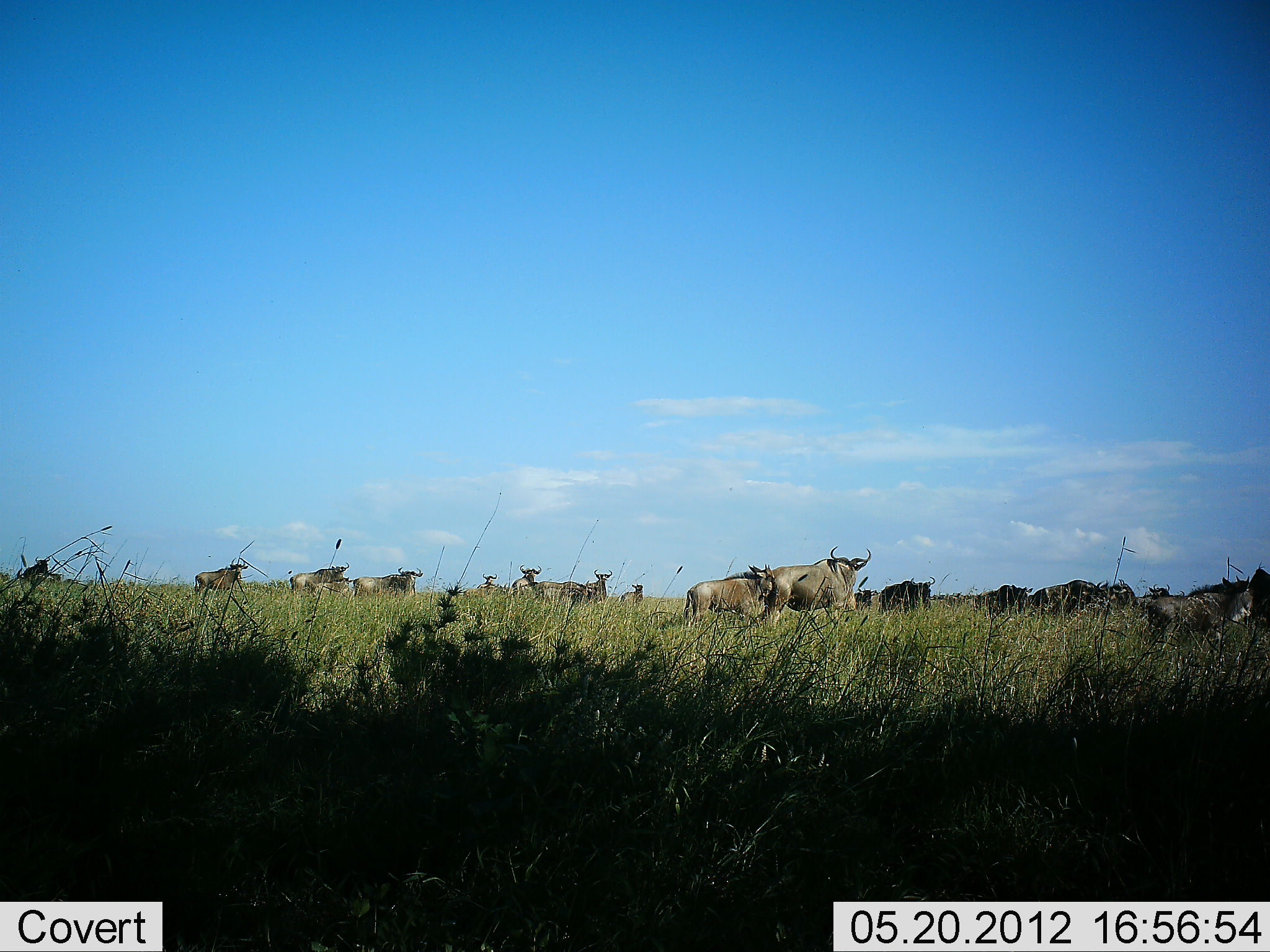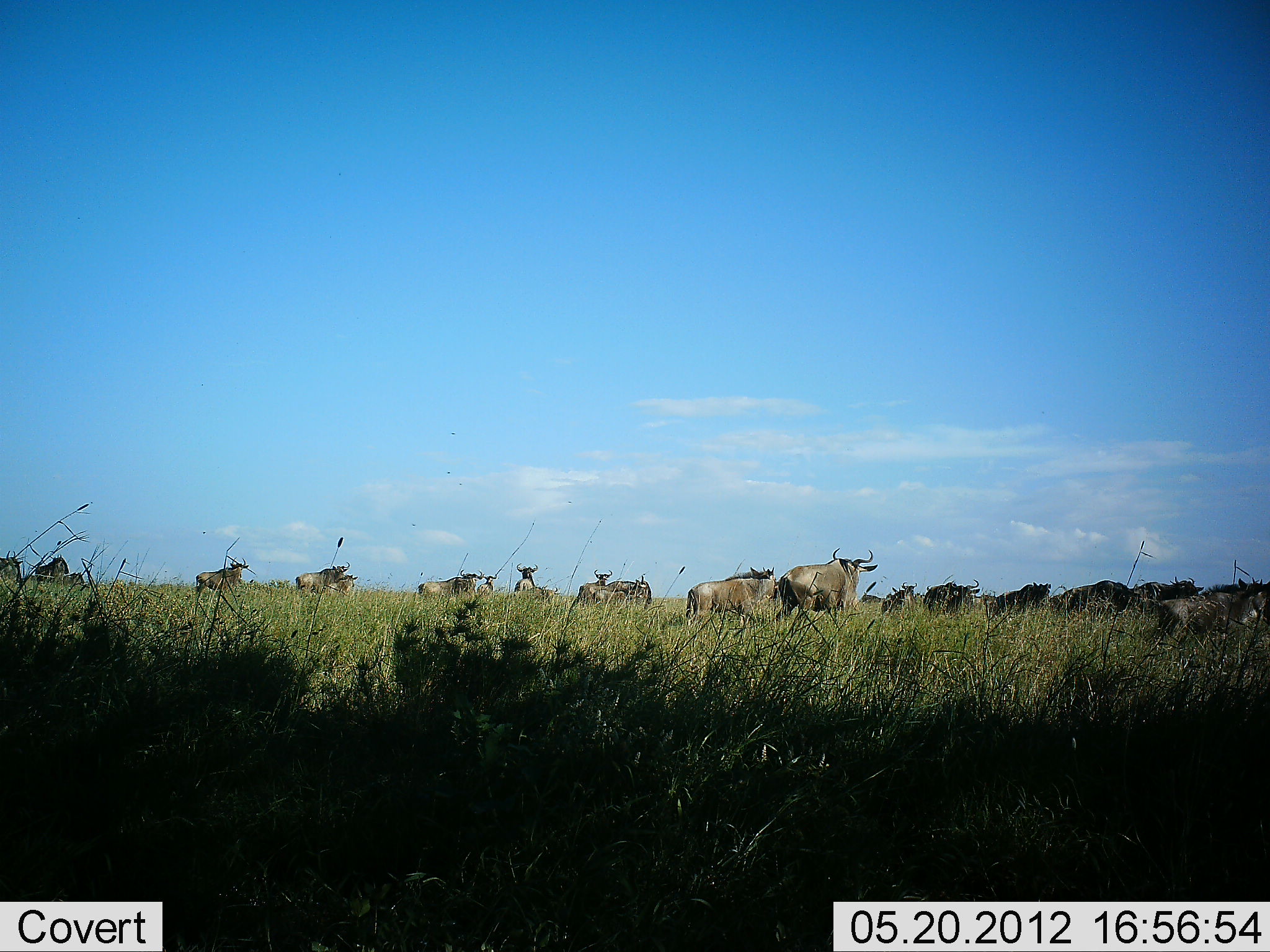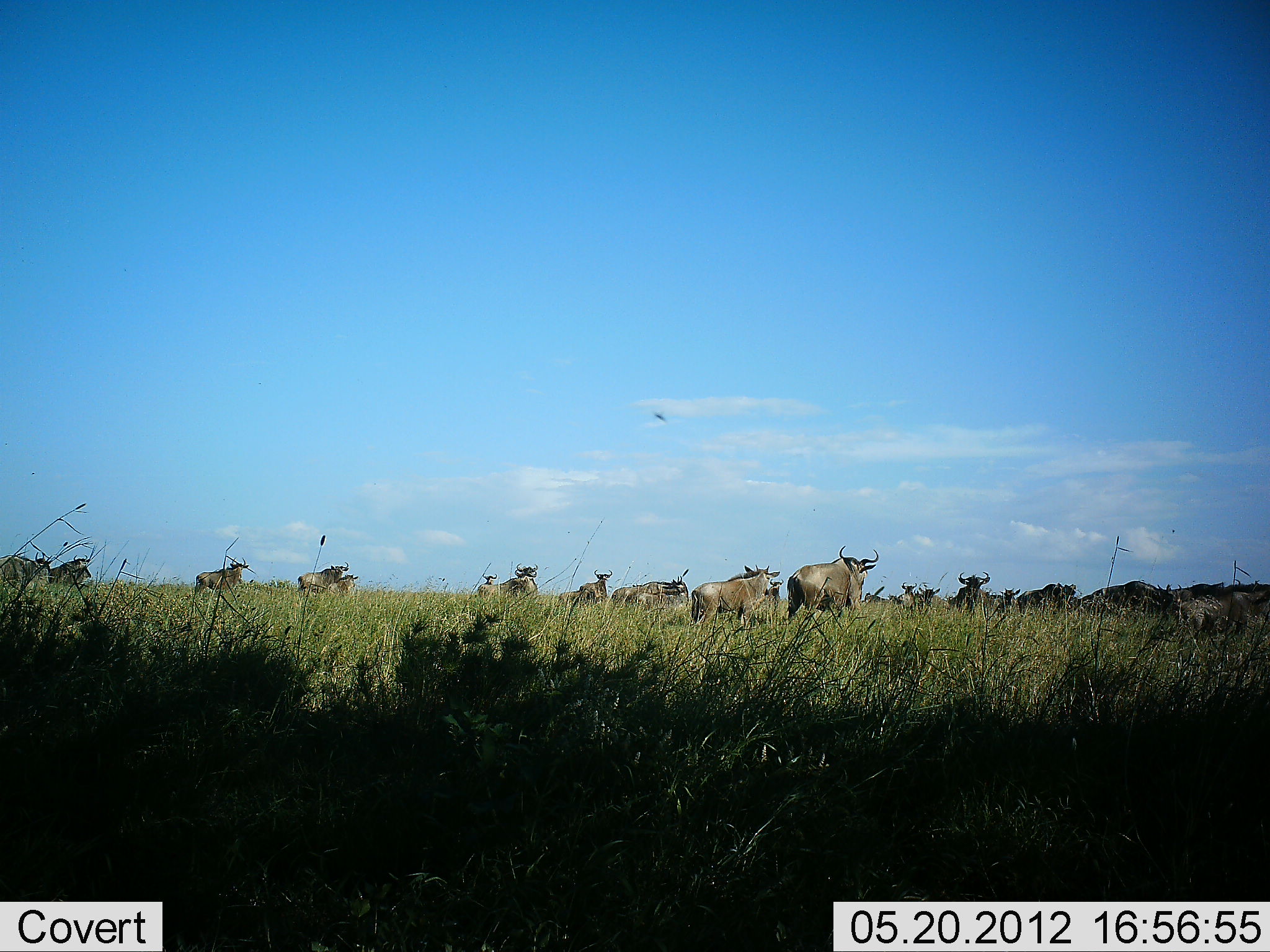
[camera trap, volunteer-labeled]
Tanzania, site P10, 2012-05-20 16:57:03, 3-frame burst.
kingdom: Animalia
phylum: Chordata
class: Mammalia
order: Artiodactyla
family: Bovidae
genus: Connochaetes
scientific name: Connochaetes taurinus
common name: blue wildebeest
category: wildebeest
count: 11-50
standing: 27%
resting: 0%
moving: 91%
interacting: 0%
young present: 0%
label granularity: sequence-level